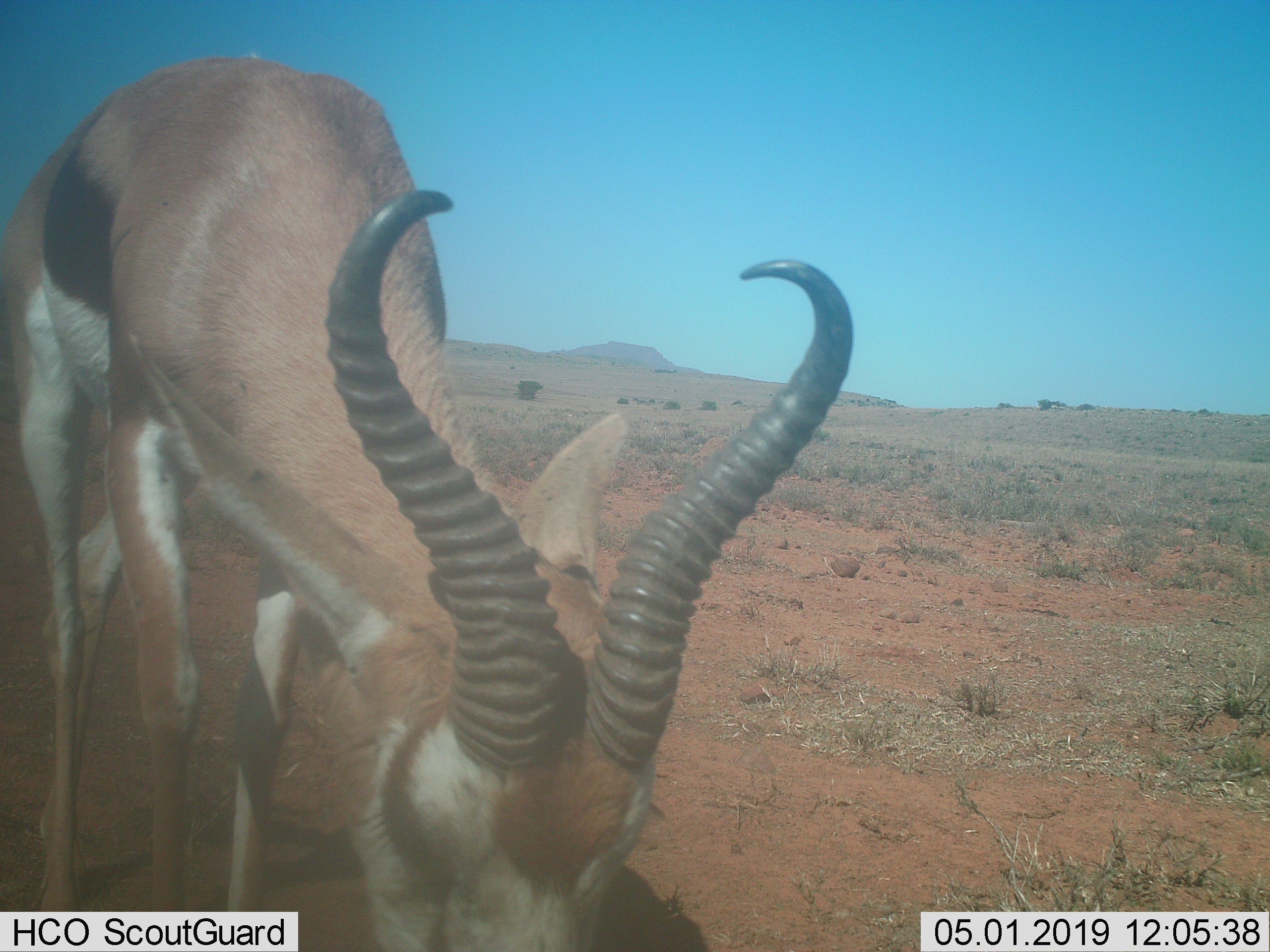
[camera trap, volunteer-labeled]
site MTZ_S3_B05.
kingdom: Animalia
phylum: Chordata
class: Mammalia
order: Artiodactyla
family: Bovidae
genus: Antidorcas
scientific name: Antidorcas marsupialis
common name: springbok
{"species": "springbok (Antidorcas marsupialis)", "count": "1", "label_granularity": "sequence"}